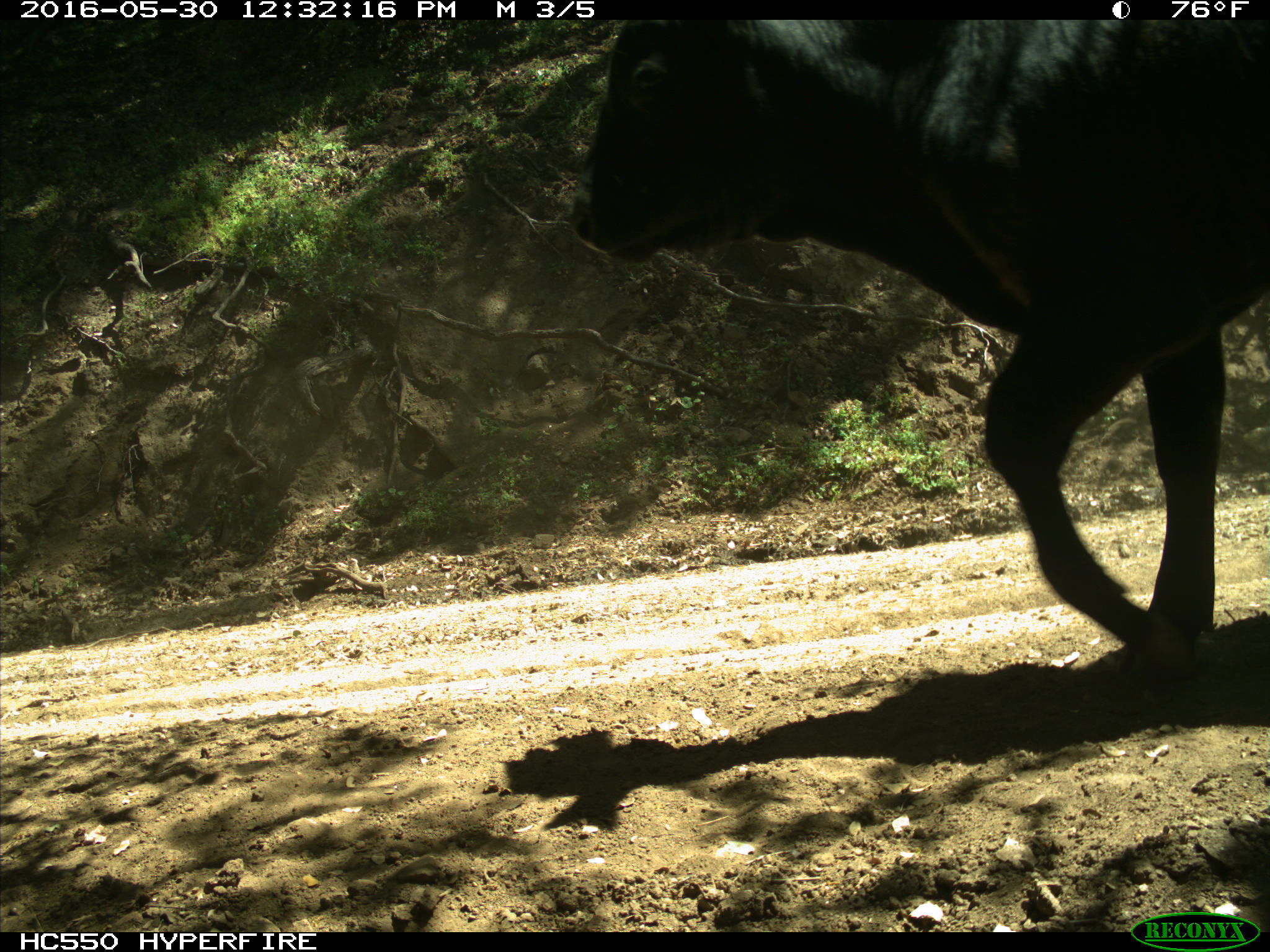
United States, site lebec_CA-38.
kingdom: Animalia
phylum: Chordata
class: Mammalia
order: Artiodactyla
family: Bovidae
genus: Bos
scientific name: Bos taurus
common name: domestic cow